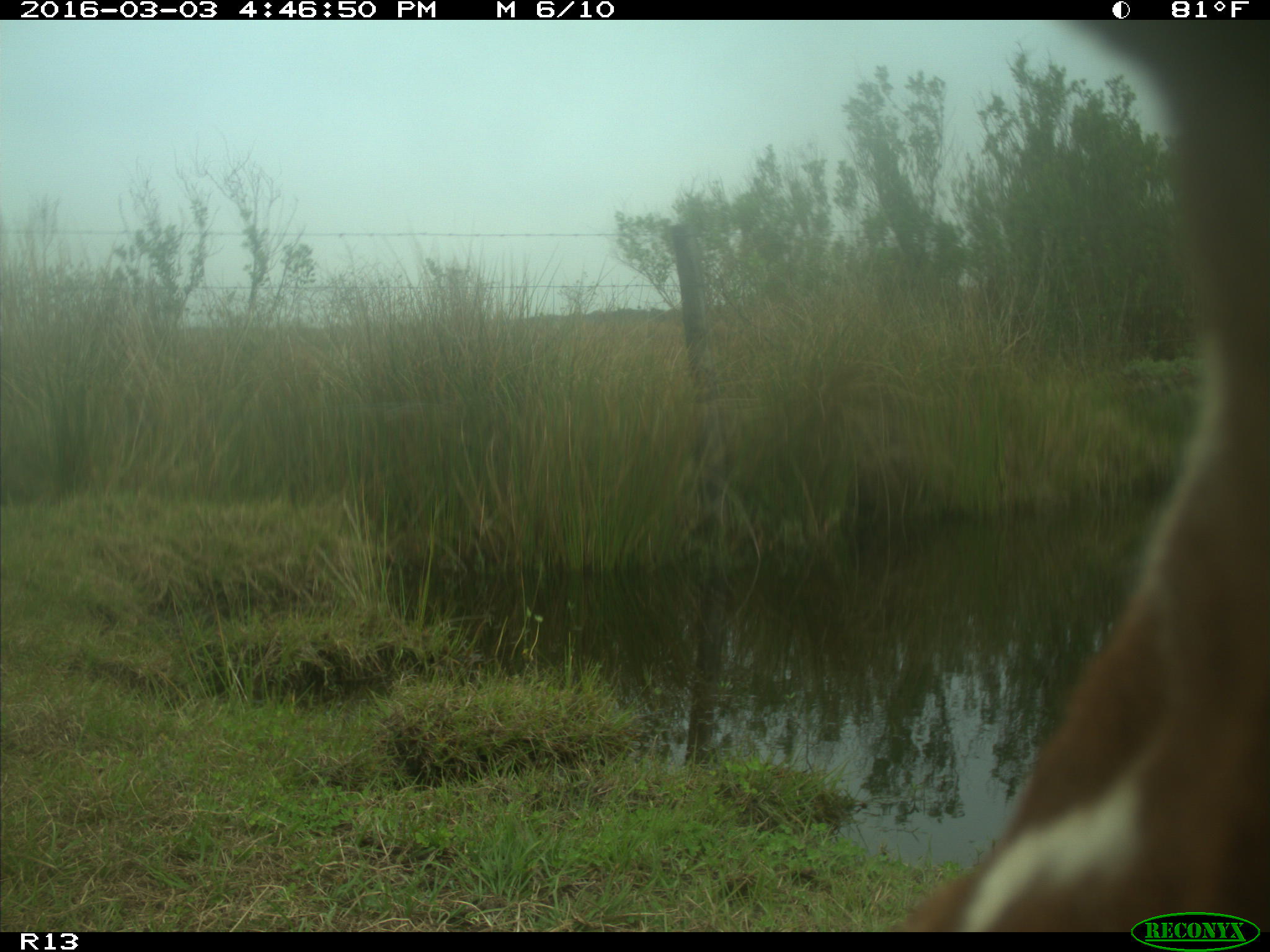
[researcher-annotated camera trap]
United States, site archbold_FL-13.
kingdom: Animalia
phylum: Chordata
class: Mammalia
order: Artiodactyla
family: Bovidae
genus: Bos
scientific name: Bos taurus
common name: domestic cow